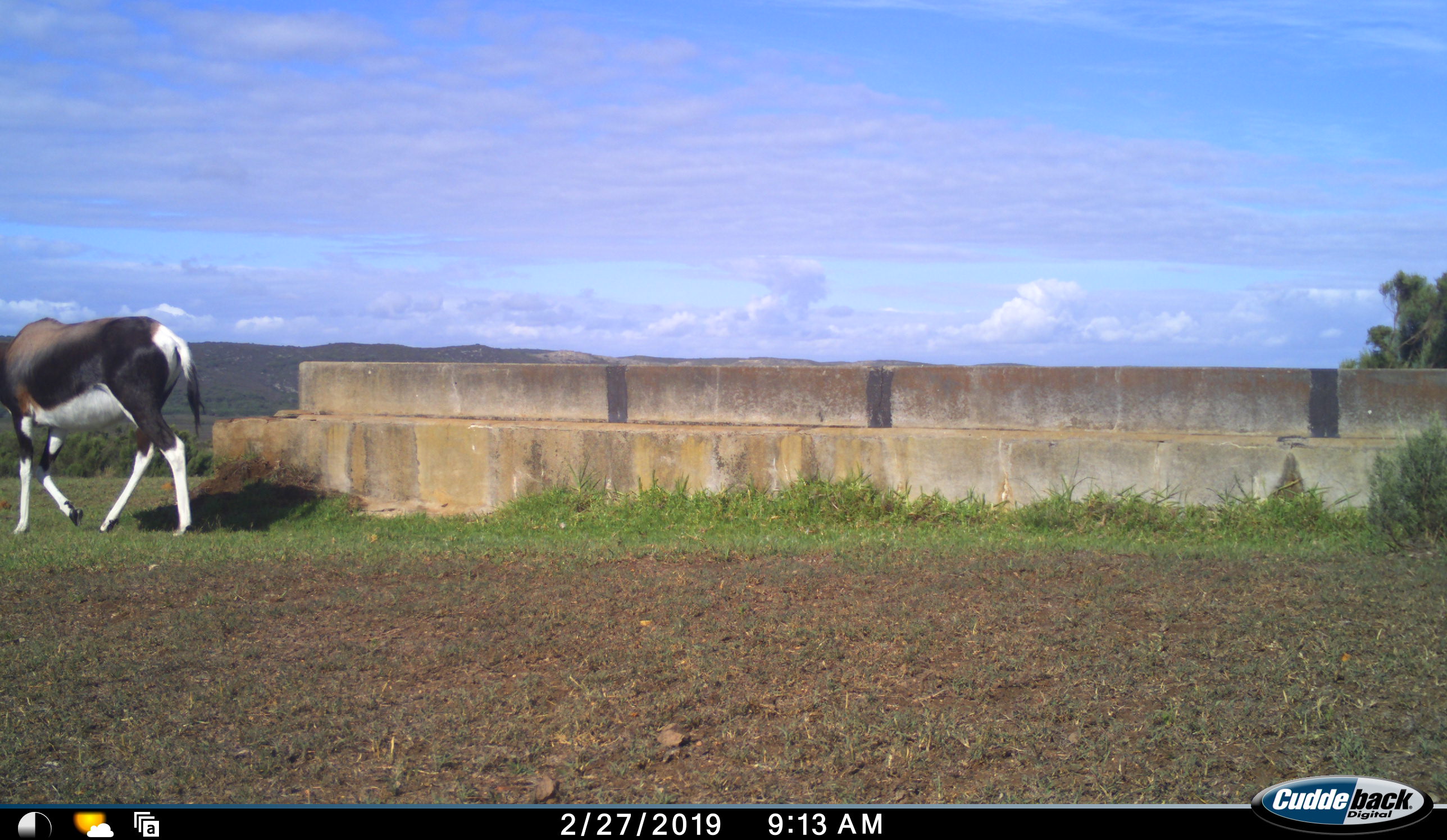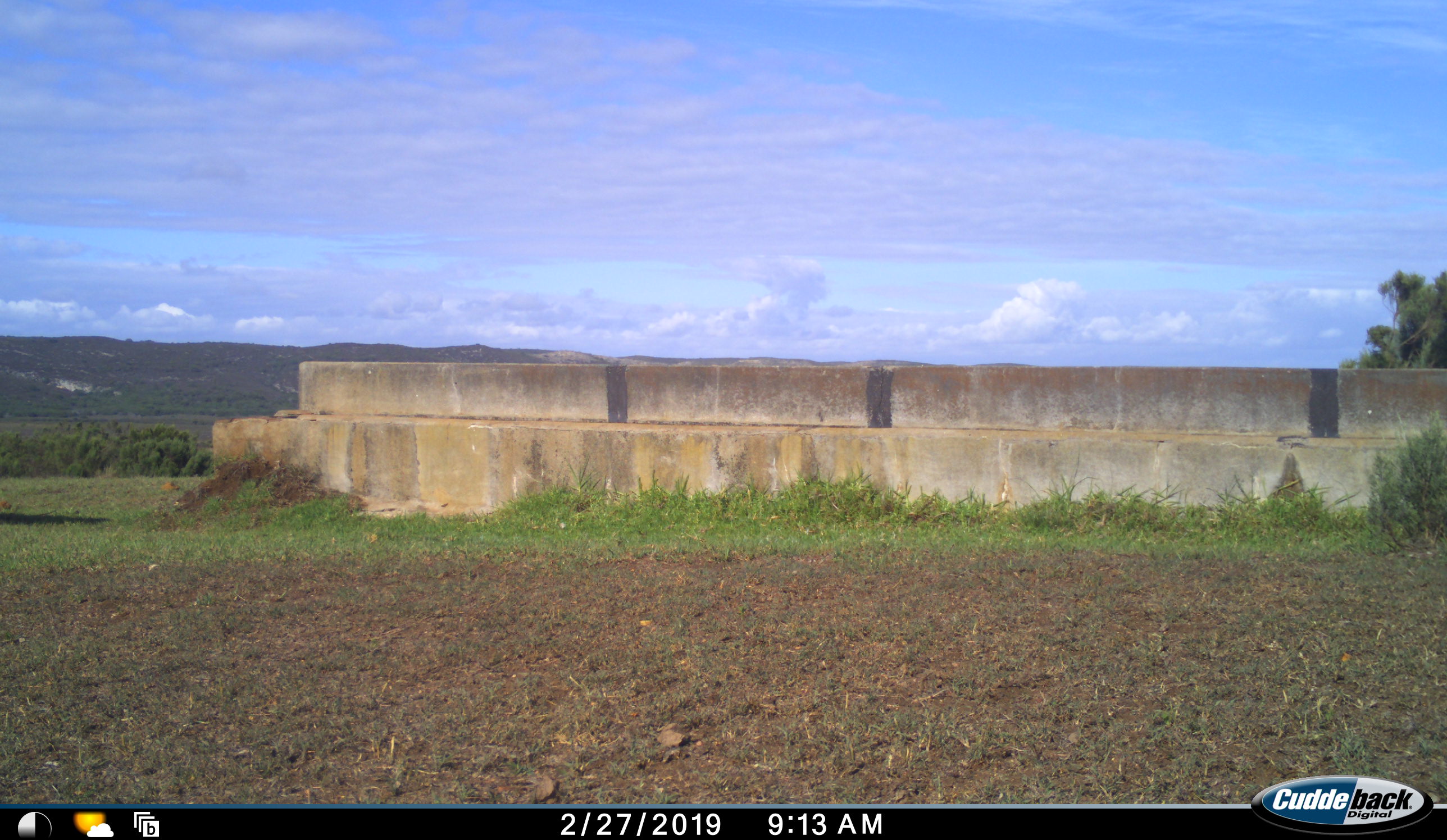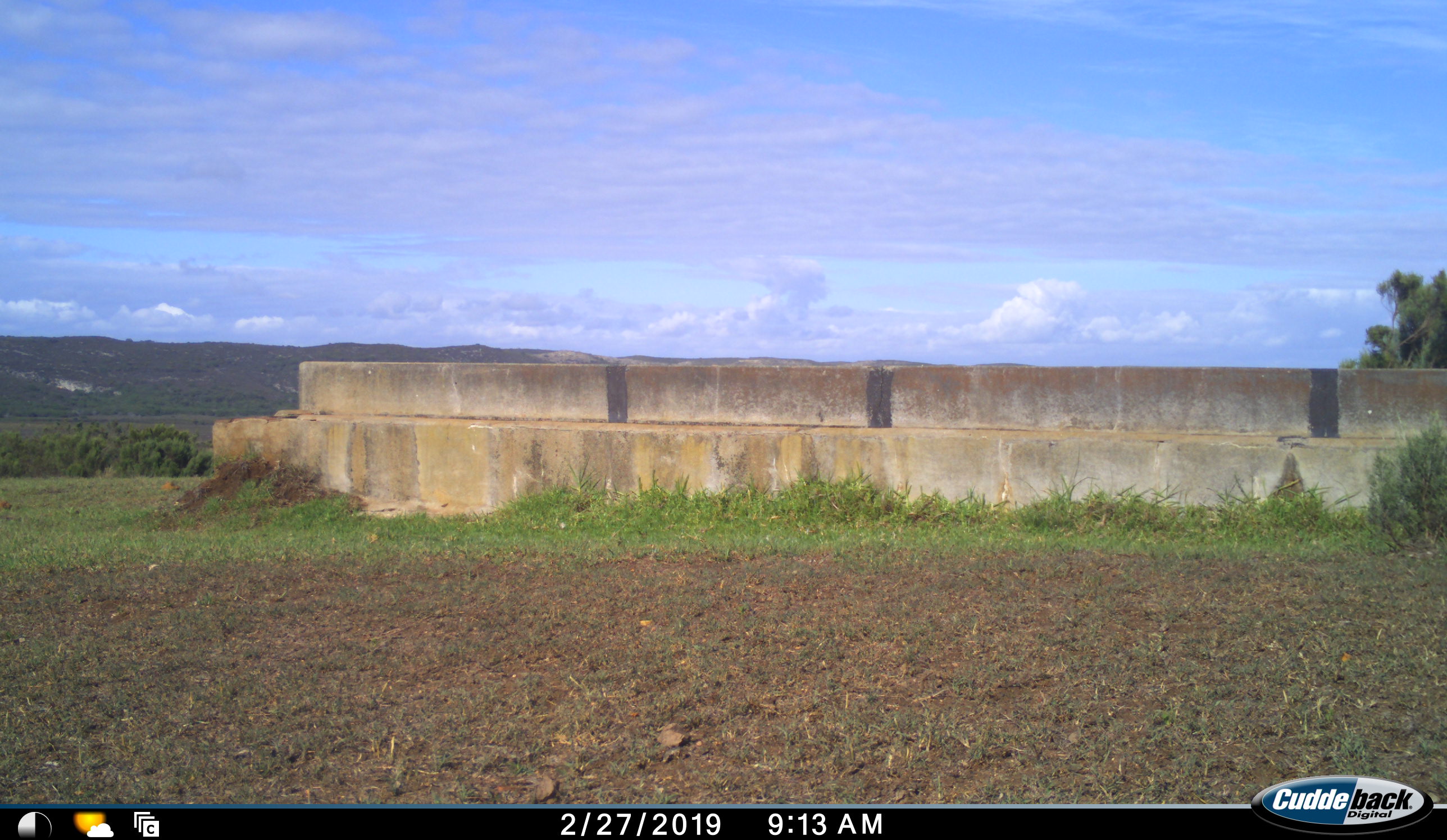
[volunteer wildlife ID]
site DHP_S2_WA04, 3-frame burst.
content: unidentified animal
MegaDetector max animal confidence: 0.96